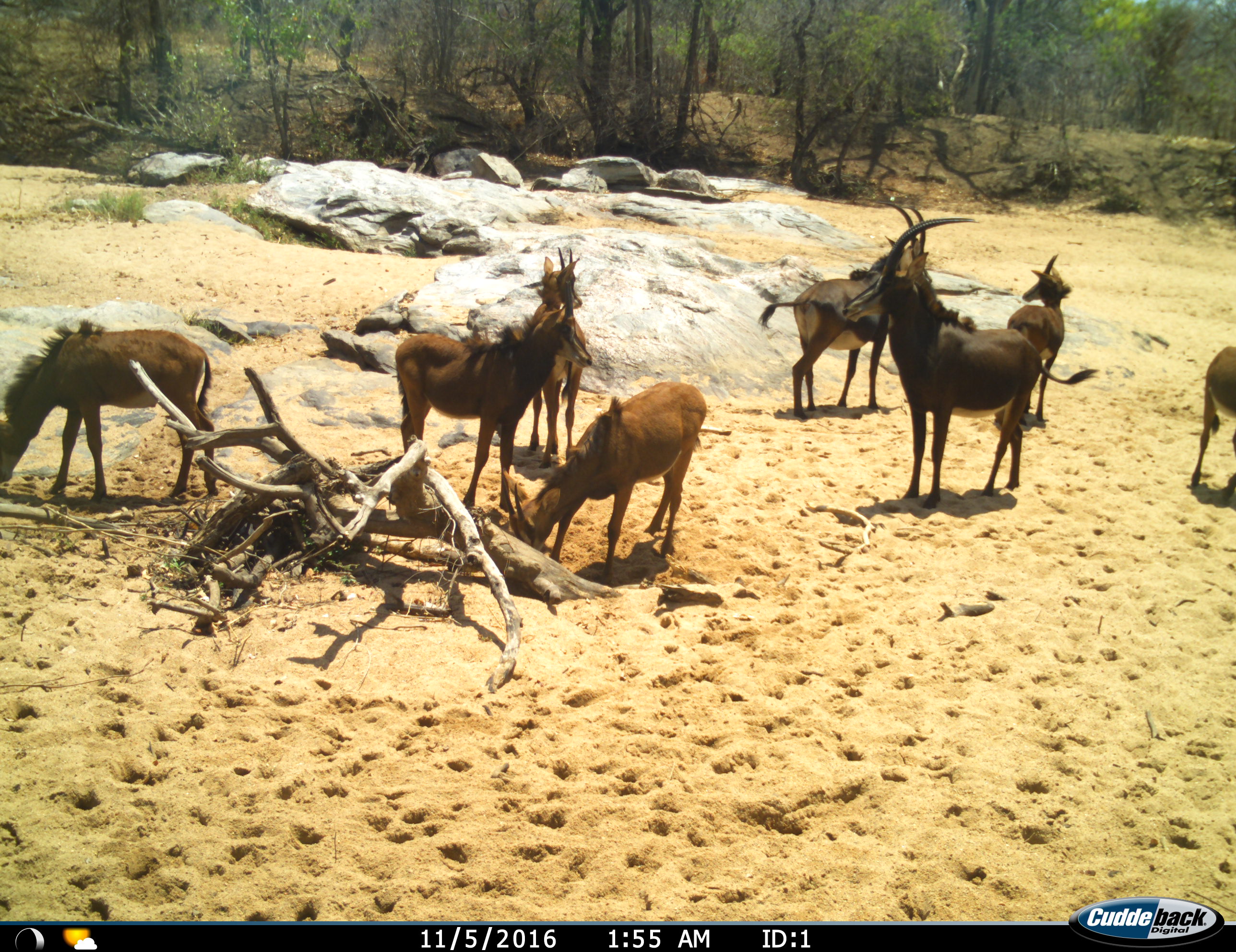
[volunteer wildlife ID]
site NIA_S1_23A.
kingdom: Animalia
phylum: Chordata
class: Mammalia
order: Artiodactyla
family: Bovidae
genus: Hippotragus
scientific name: Hippotragus niger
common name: sable antelope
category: sable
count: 8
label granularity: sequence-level